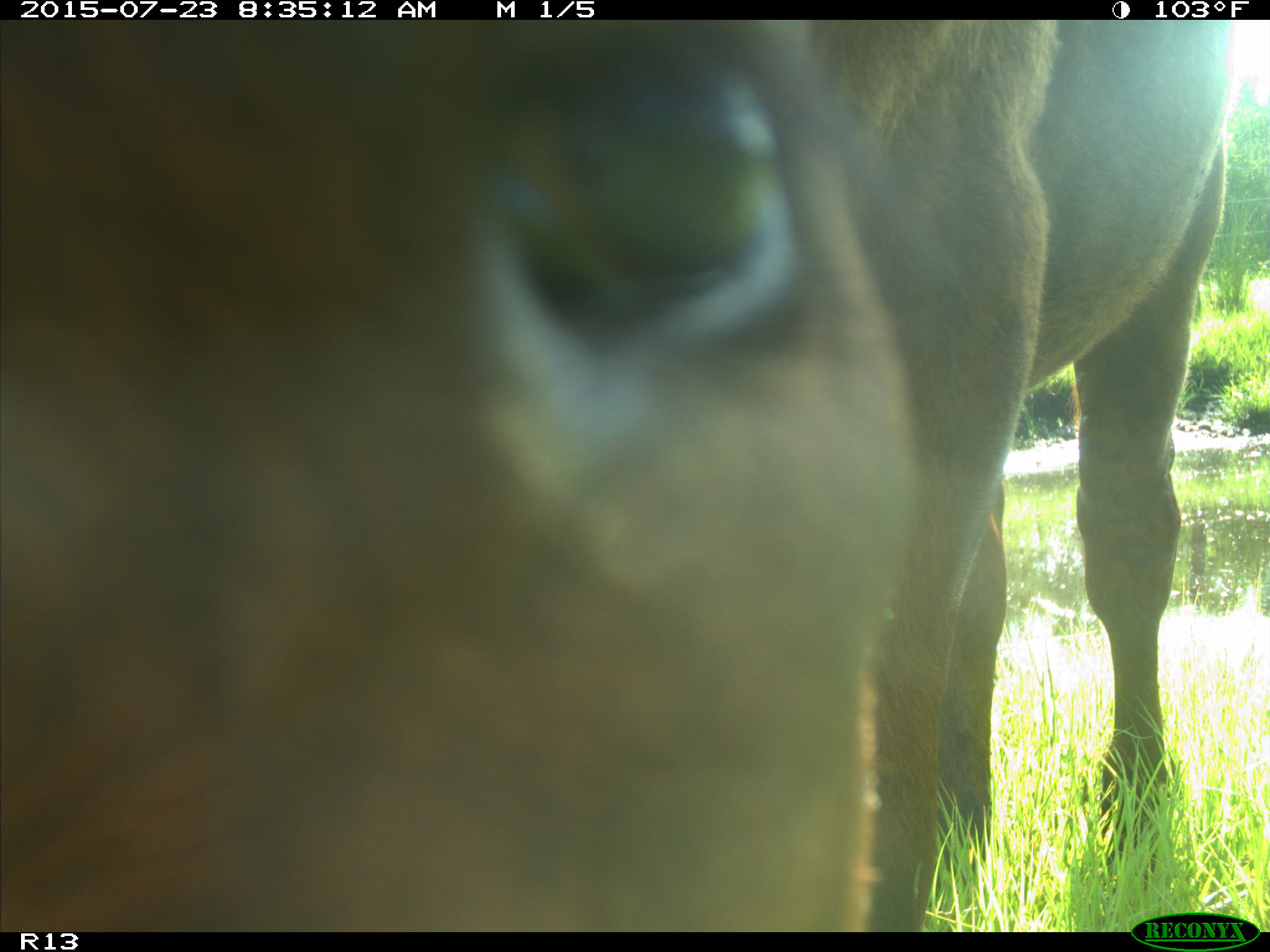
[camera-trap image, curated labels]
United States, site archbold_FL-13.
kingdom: Animalia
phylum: Chordata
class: Mammalia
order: Artiodactyla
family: Bovidae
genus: Bos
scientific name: Bos taurus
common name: domestic cow